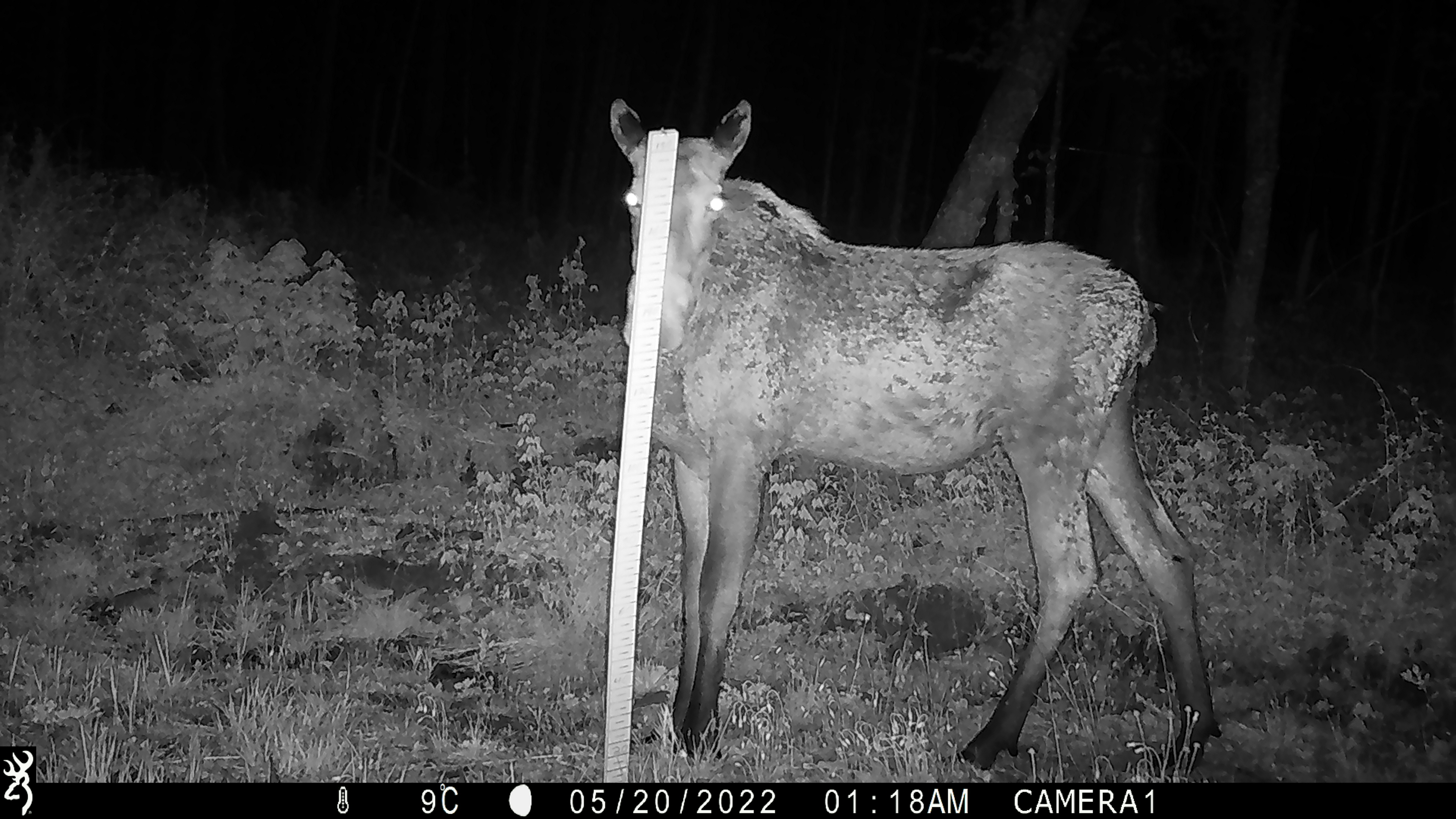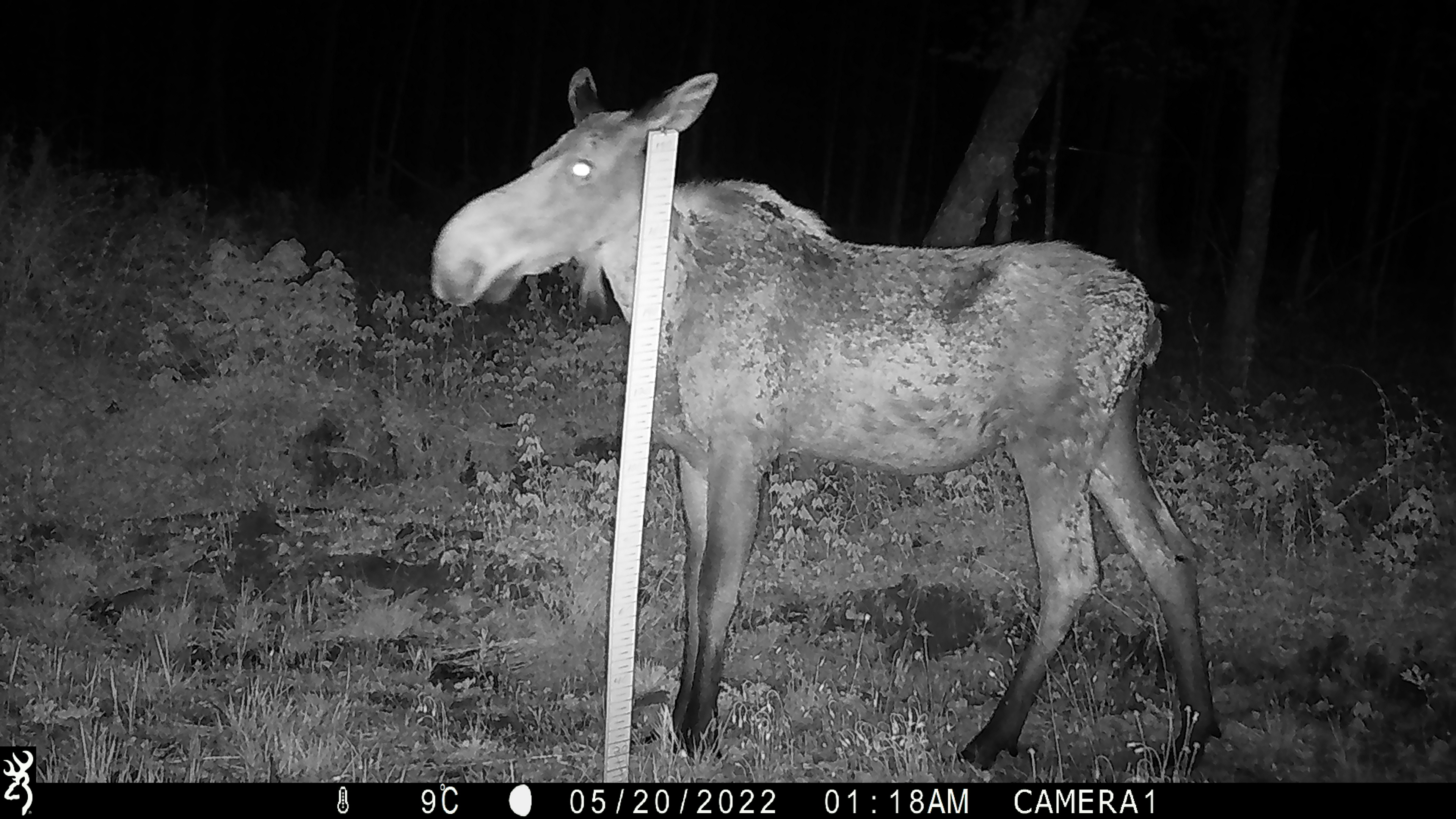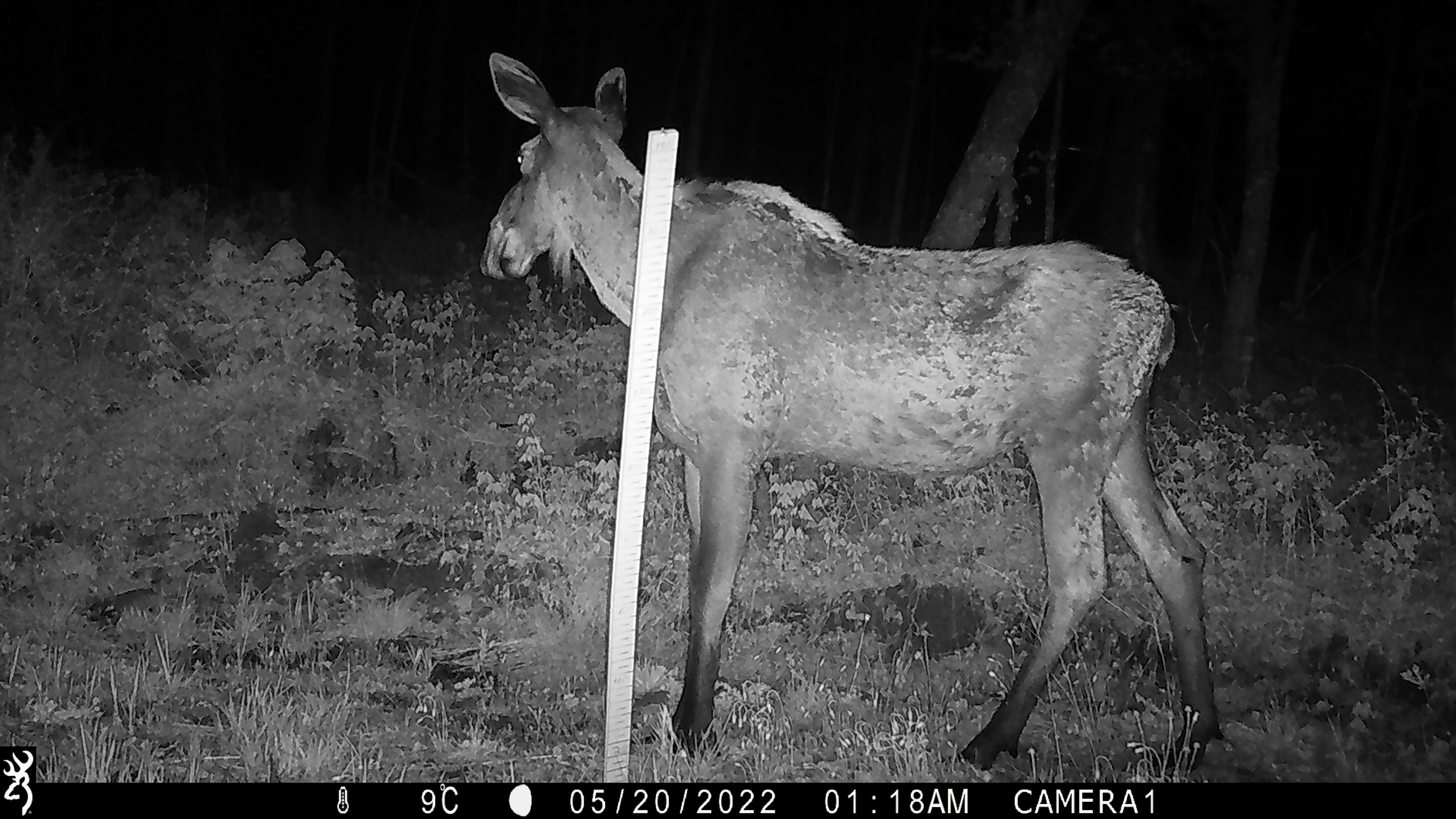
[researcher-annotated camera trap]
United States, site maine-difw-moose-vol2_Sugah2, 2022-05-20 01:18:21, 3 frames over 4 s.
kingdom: Animalia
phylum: Chordata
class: Mammalia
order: Artiodactyla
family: Cervidae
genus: Alces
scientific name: Alces alces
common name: moose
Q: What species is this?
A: Moose (Alces alces).